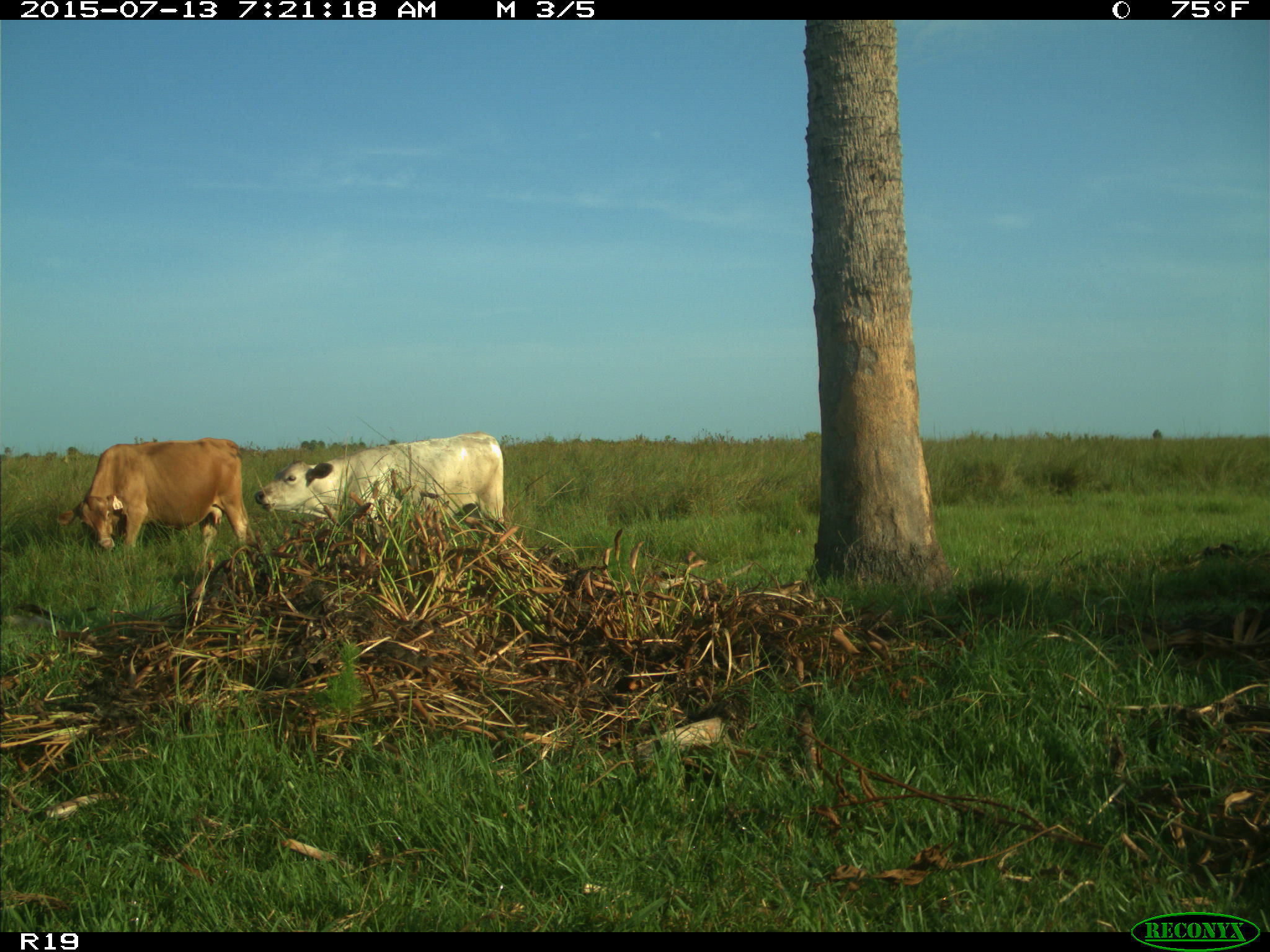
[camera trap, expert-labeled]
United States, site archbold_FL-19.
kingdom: Animalia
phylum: Chordata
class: Mammalia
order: Artiodactyla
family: Bovidae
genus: Bos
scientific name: Bos taurus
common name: domestic cow